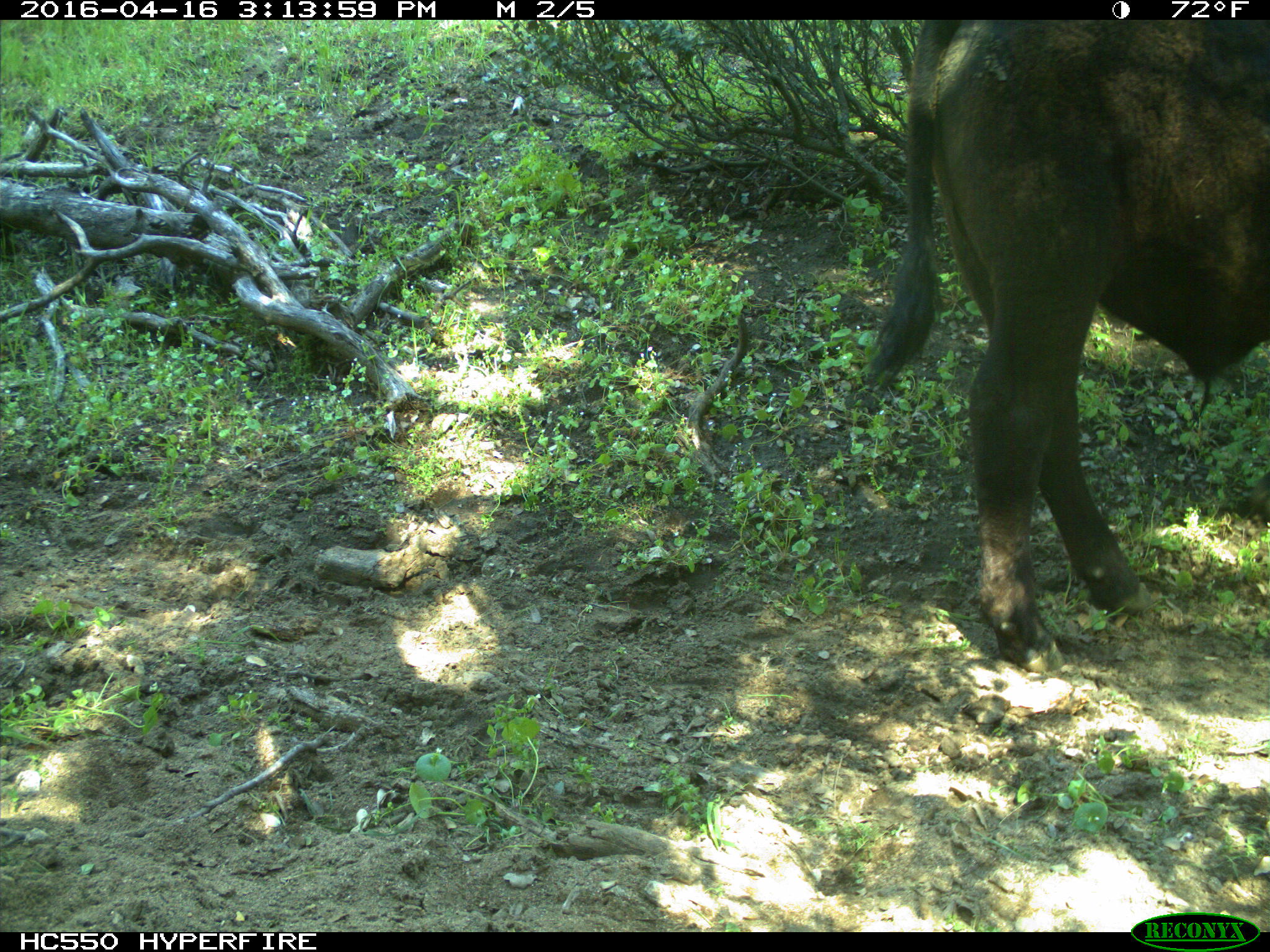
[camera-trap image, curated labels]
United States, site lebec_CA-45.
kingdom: Animalia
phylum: Chordata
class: Mammalia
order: Artiodactyla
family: Bovidae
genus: Bos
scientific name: Bos taurus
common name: domestic cow